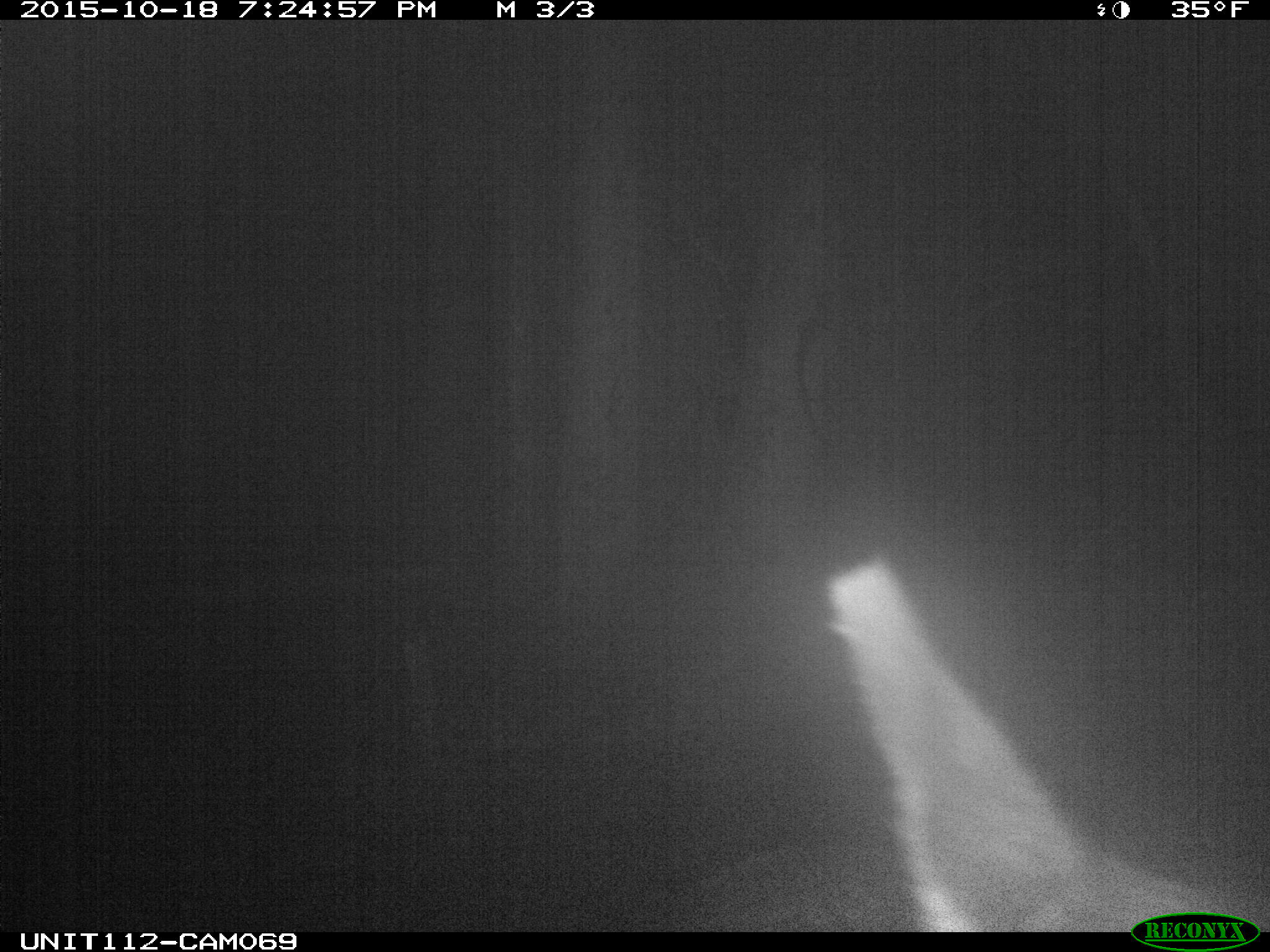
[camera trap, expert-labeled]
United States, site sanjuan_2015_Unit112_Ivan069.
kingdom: Animalia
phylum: Chordata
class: Mammalia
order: Artiodactyla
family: Cervidae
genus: Cervus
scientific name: Cervus elaphus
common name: red deer